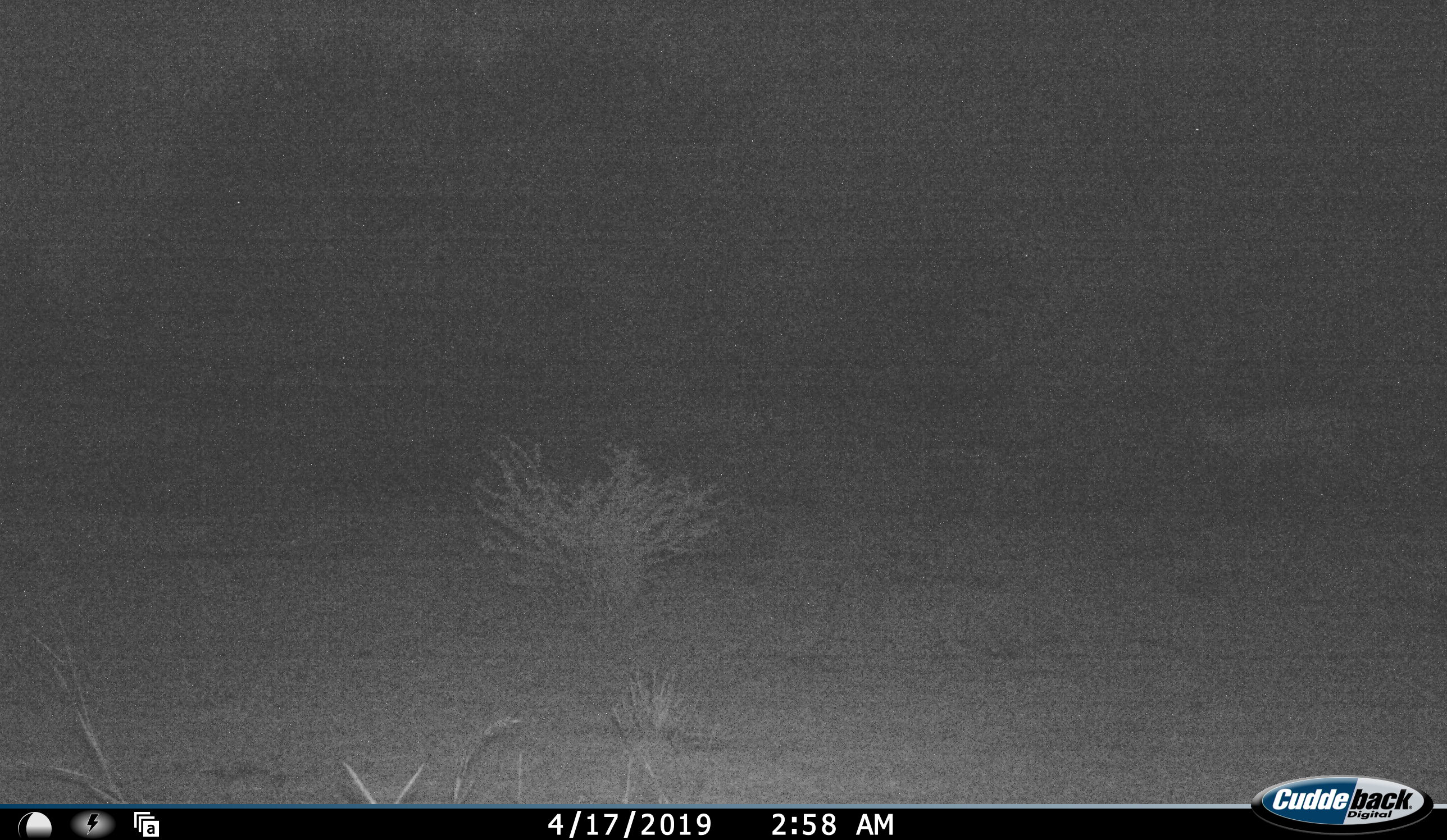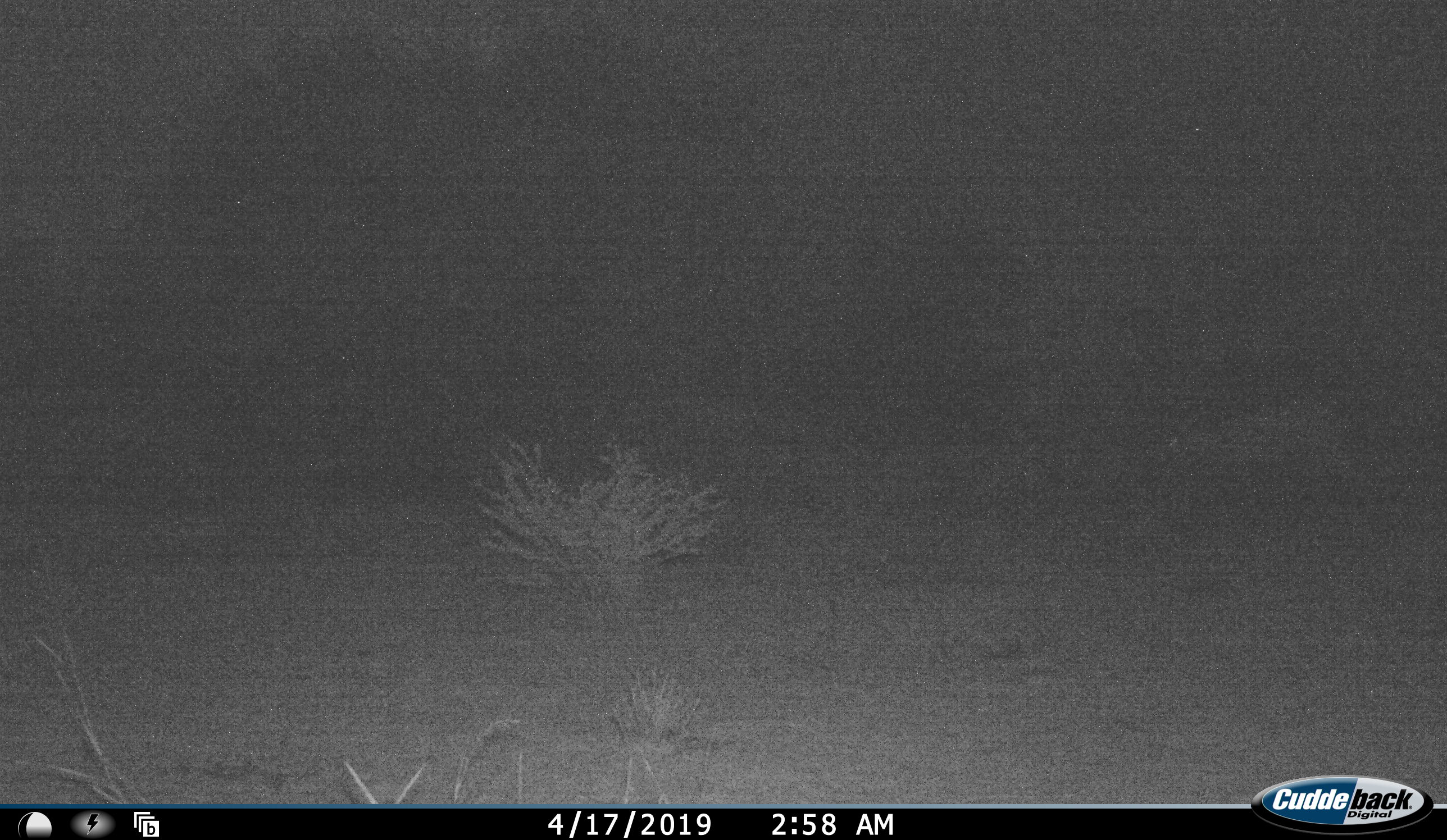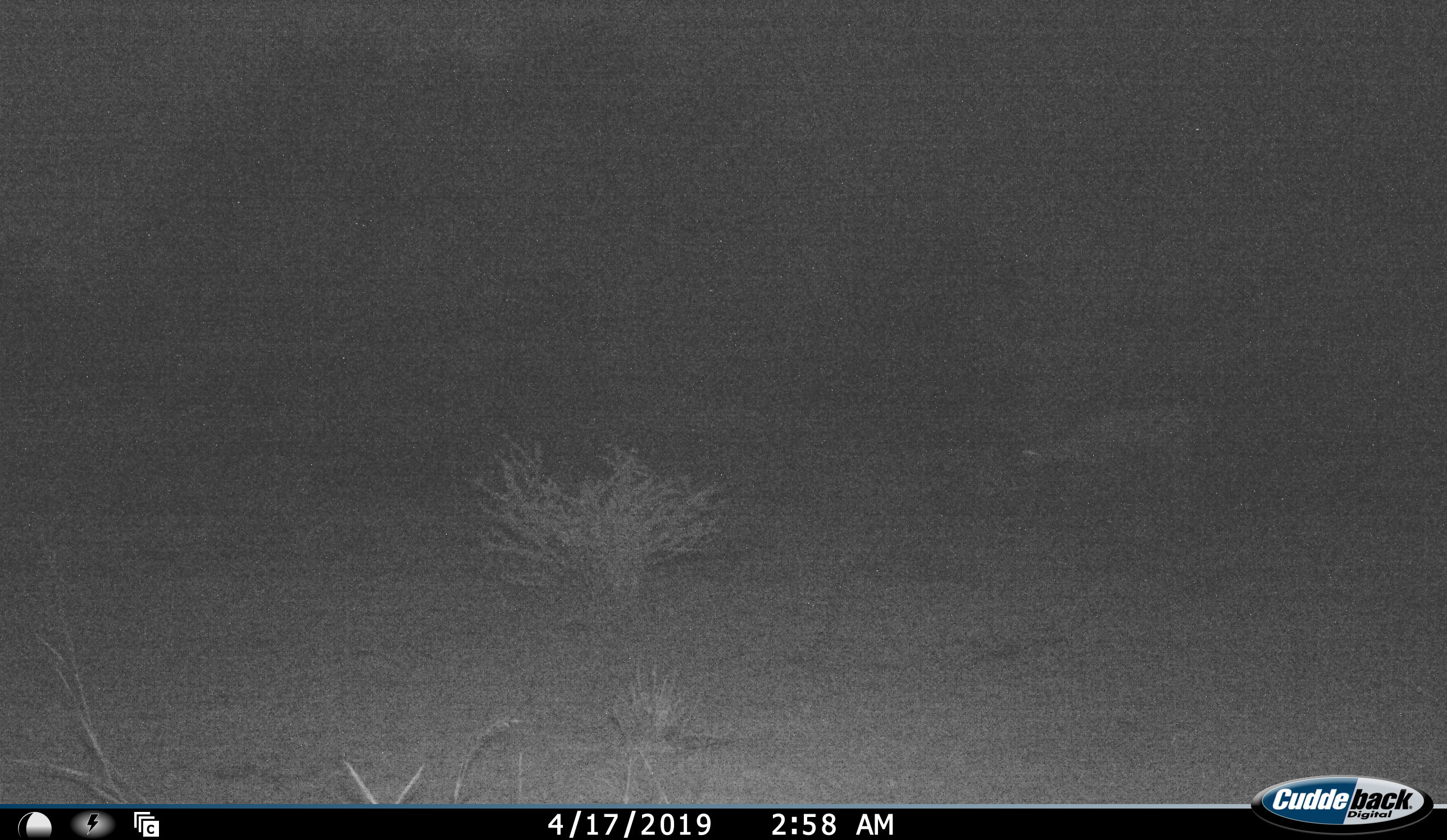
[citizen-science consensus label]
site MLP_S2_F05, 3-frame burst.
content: unidentified animal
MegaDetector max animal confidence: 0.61